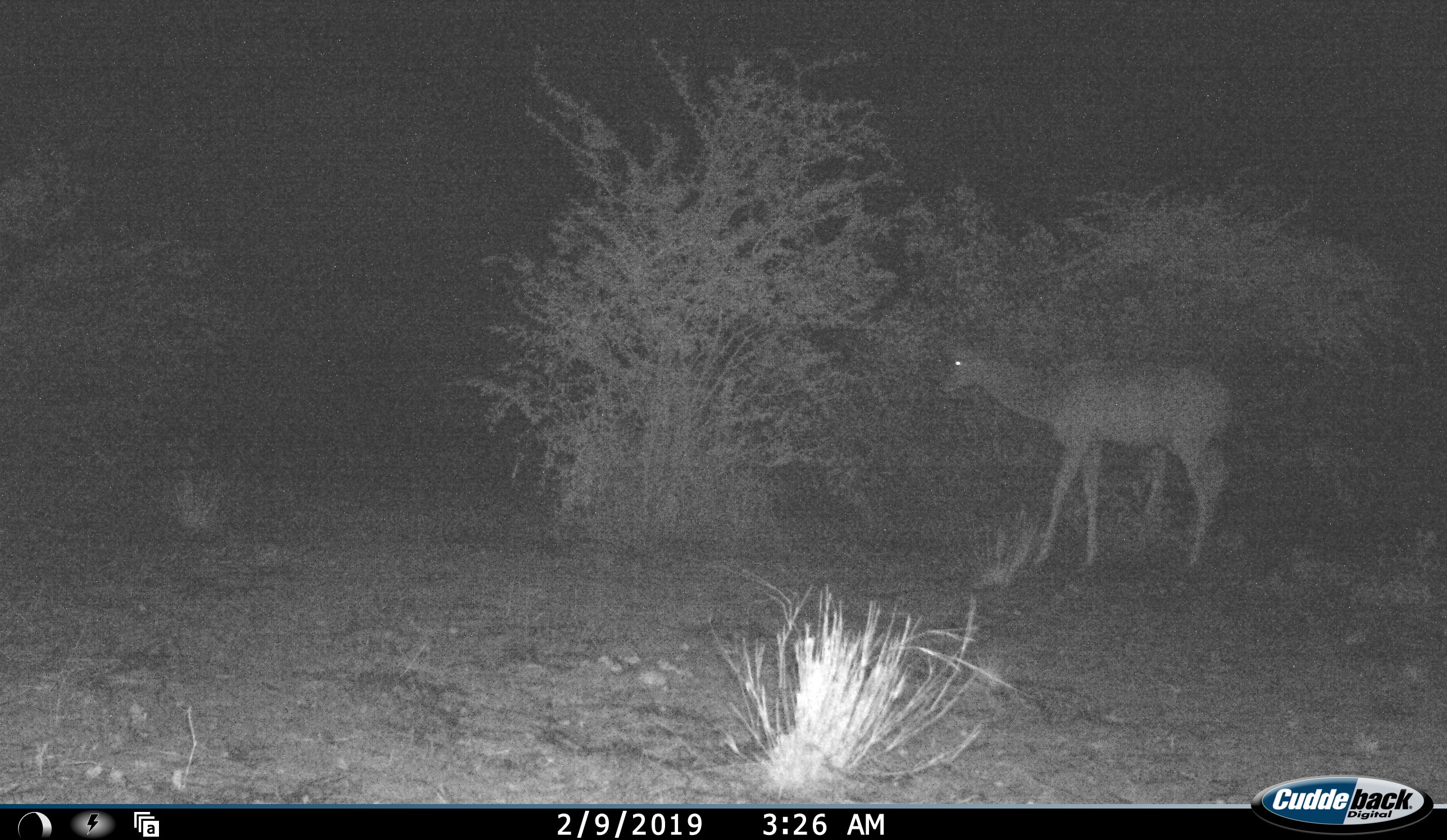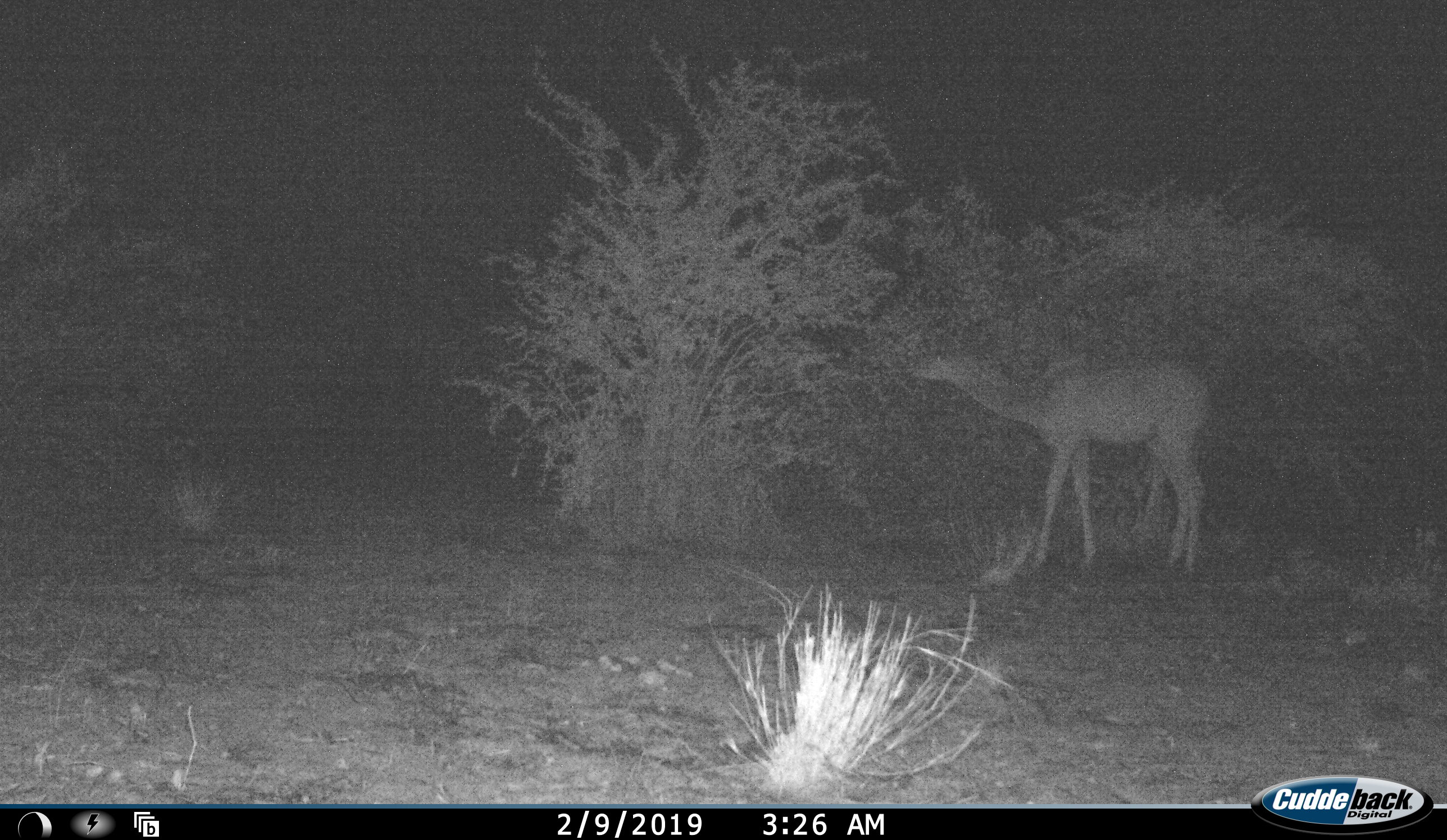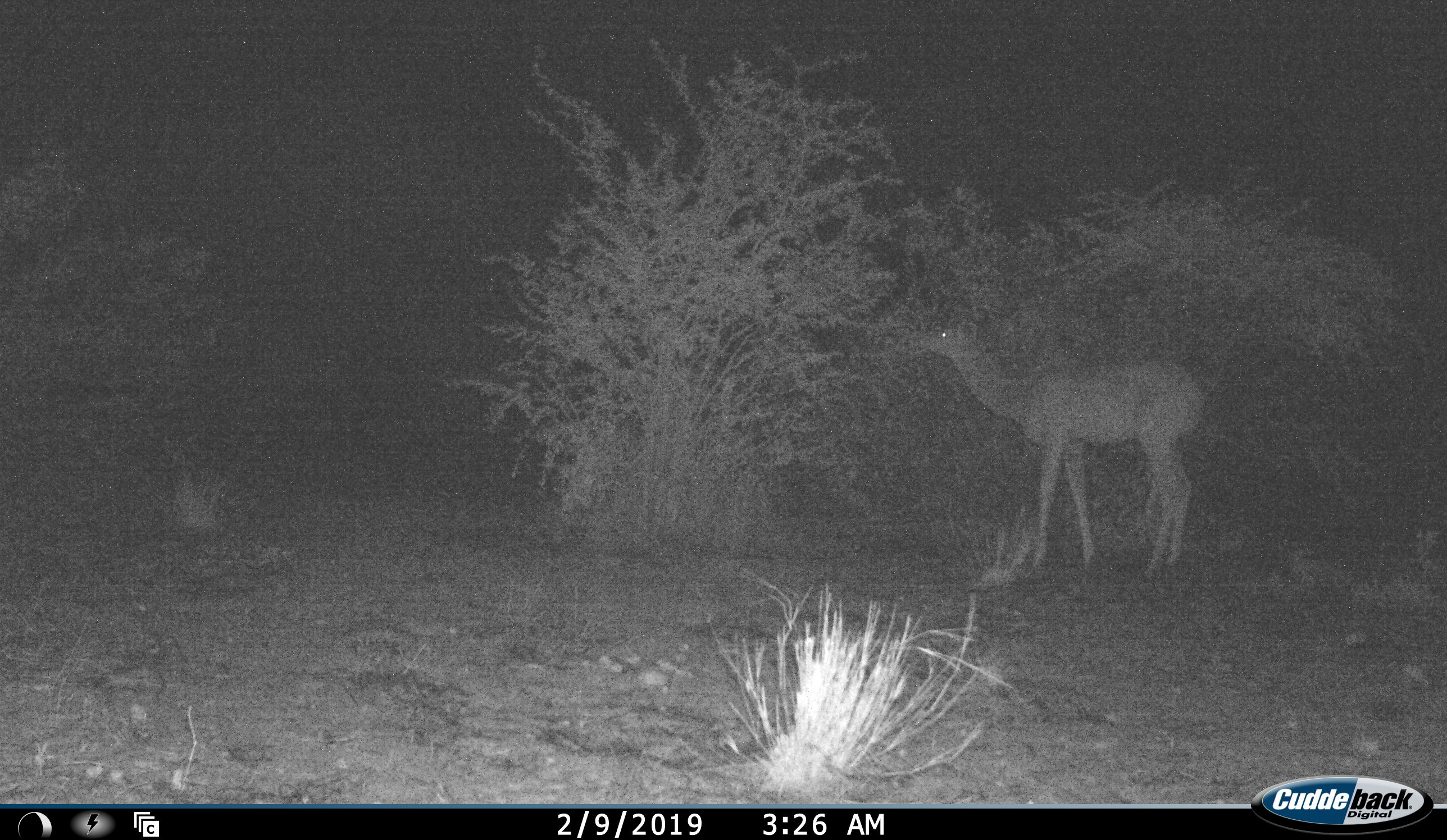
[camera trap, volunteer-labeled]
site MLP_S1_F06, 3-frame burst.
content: unidentified animal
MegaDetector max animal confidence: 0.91